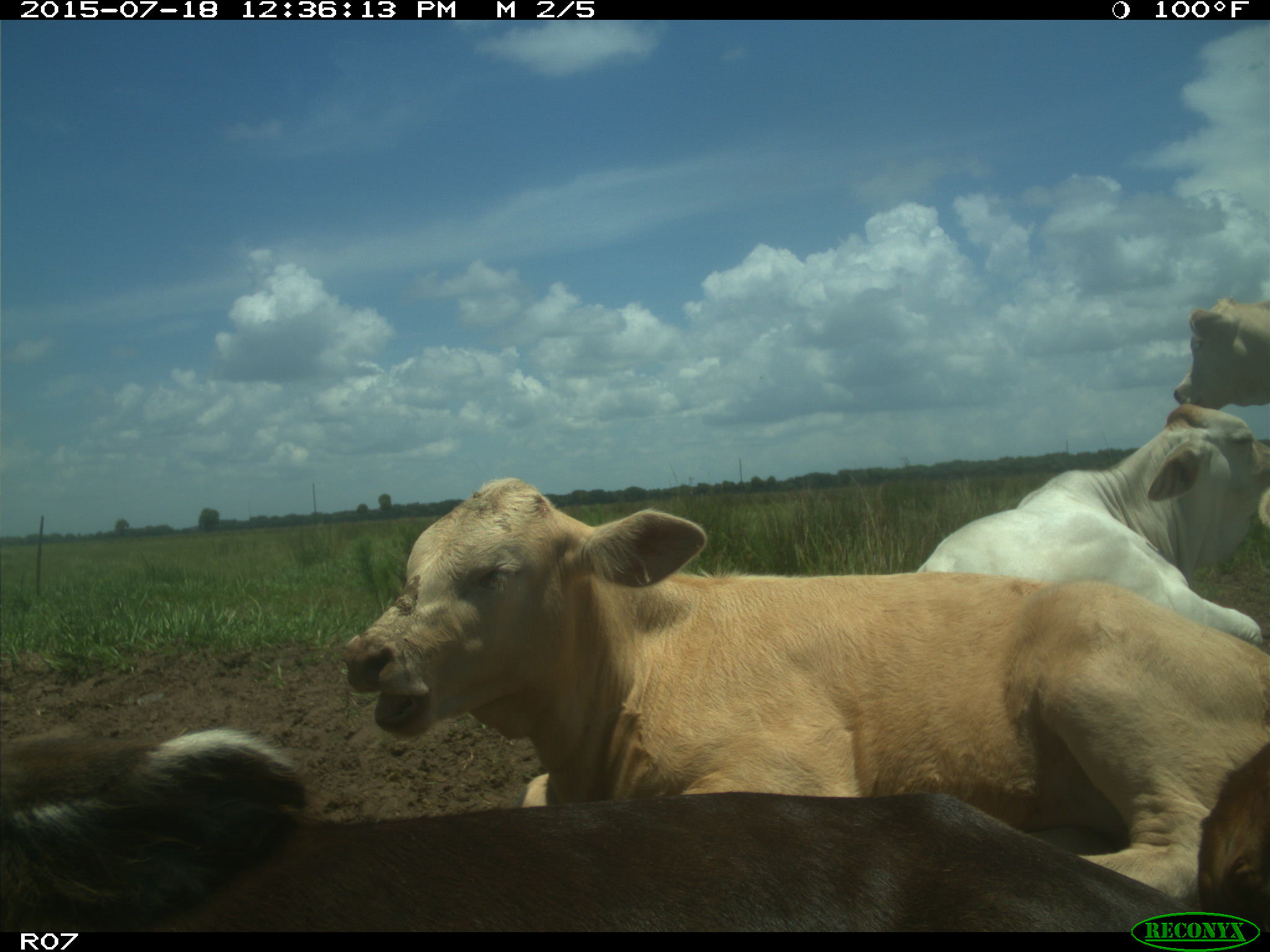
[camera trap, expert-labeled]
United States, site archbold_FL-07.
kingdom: Animalia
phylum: Chordata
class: Mammalia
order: Artiodactyla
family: Bovidae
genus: Bos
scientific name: Bos taurus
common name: domestic cow